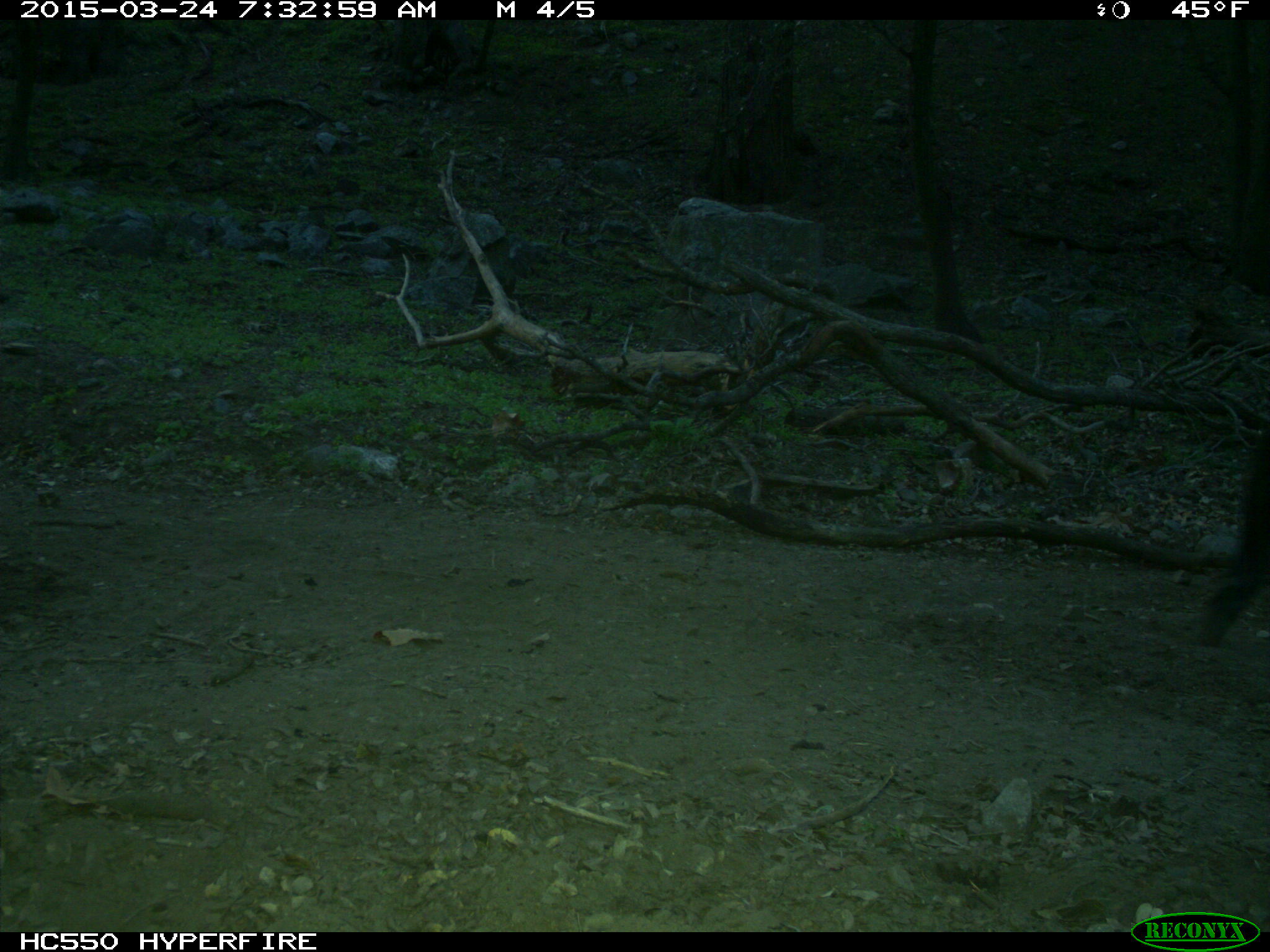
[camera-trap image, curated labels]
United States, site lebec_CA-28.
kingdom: Animalia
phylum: Chordata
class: Mammalia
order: Artiodactyla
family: Bovidae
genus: Bos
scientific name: Bos taurus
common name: domestic cow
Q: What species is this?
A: Bos taurus (domestic cow).